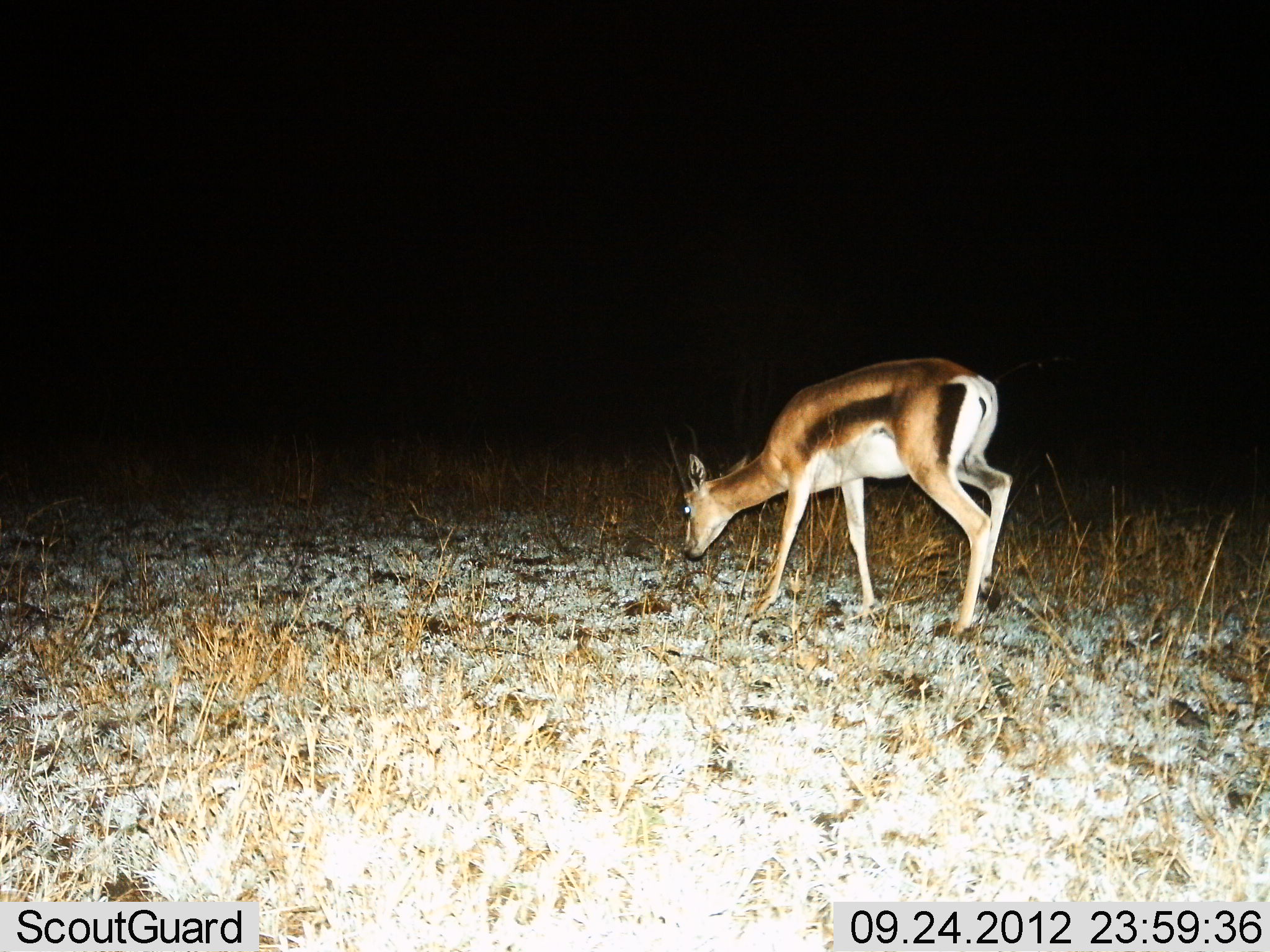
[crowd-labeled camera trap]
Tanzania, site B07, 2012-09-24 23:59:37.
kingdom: Animalia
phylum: Chordata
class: Mammalia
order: Artiodactyla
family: Bovidae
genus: Eudorcas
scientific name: Eudorcas thomsonii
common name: thomson's gazelle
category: gazellethomsons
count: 1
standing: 20%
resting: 0%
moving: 0%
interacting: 0%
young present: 0%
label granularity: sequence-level